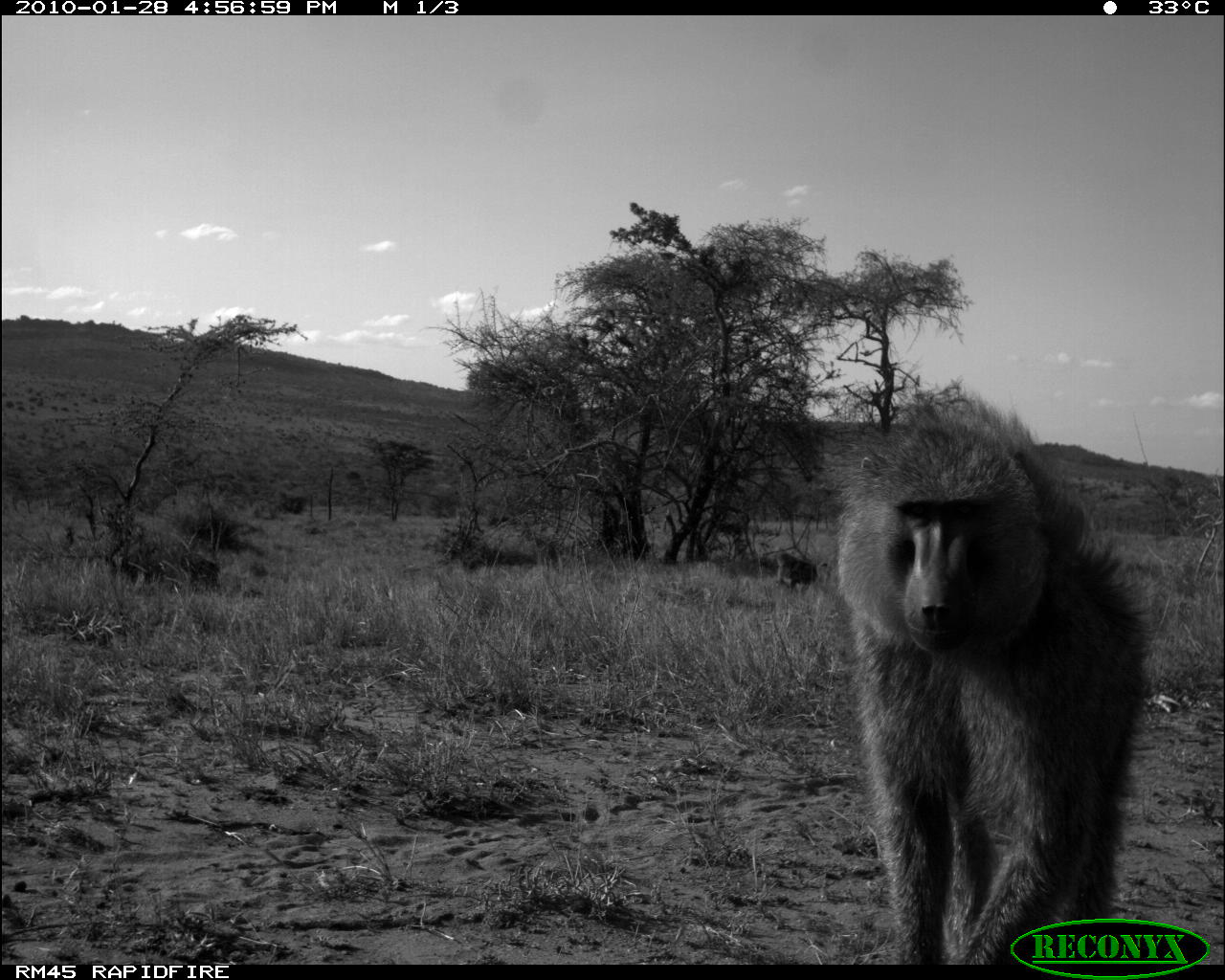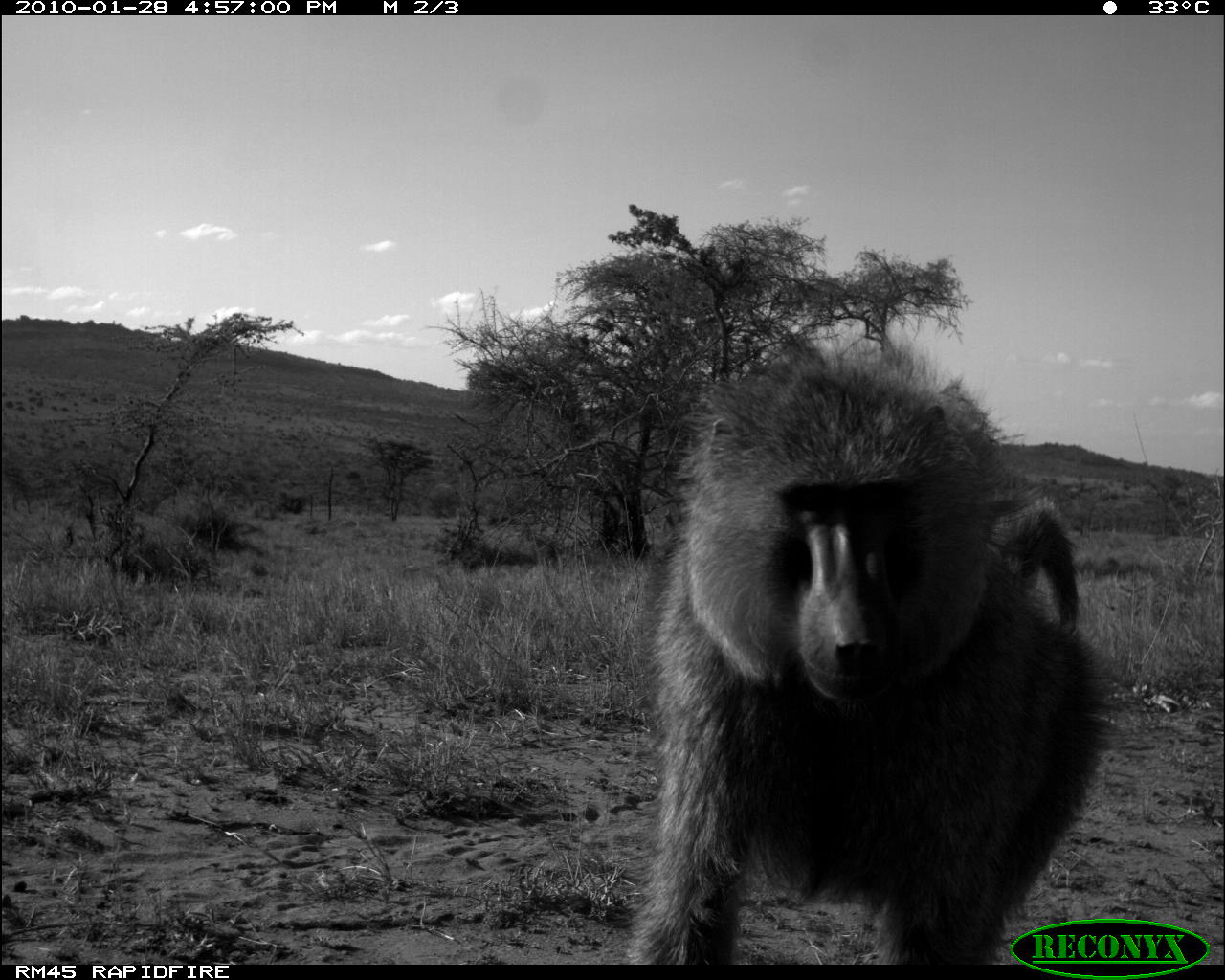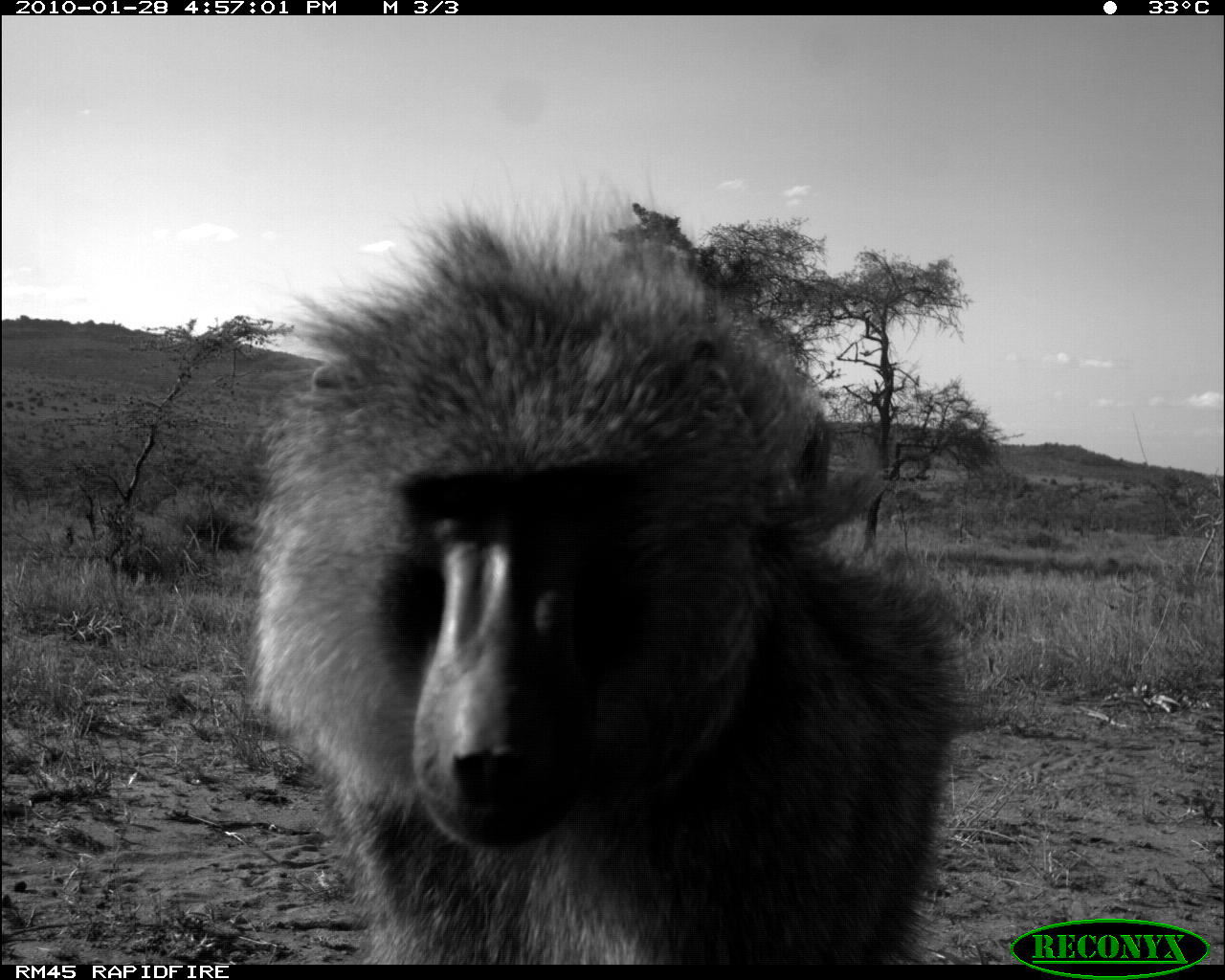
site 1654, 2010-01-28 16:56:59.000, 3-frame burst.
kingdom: Animalia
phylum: Chordata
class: Mammalia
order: Primates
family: Cercopithecidae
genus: Papio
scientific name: Papio anubis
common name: olive baboon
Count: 2.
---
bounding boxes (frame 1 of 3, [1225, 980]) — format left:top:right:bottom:
papio anubis: 832:403:1148:963; 773:549:817:592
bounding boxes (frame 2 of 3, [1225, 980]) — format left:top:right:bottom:
papio anubis: 621:331:1106:964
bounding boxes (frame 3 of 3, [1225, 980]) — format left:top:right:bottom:
papio anubis: 245:171:974:962